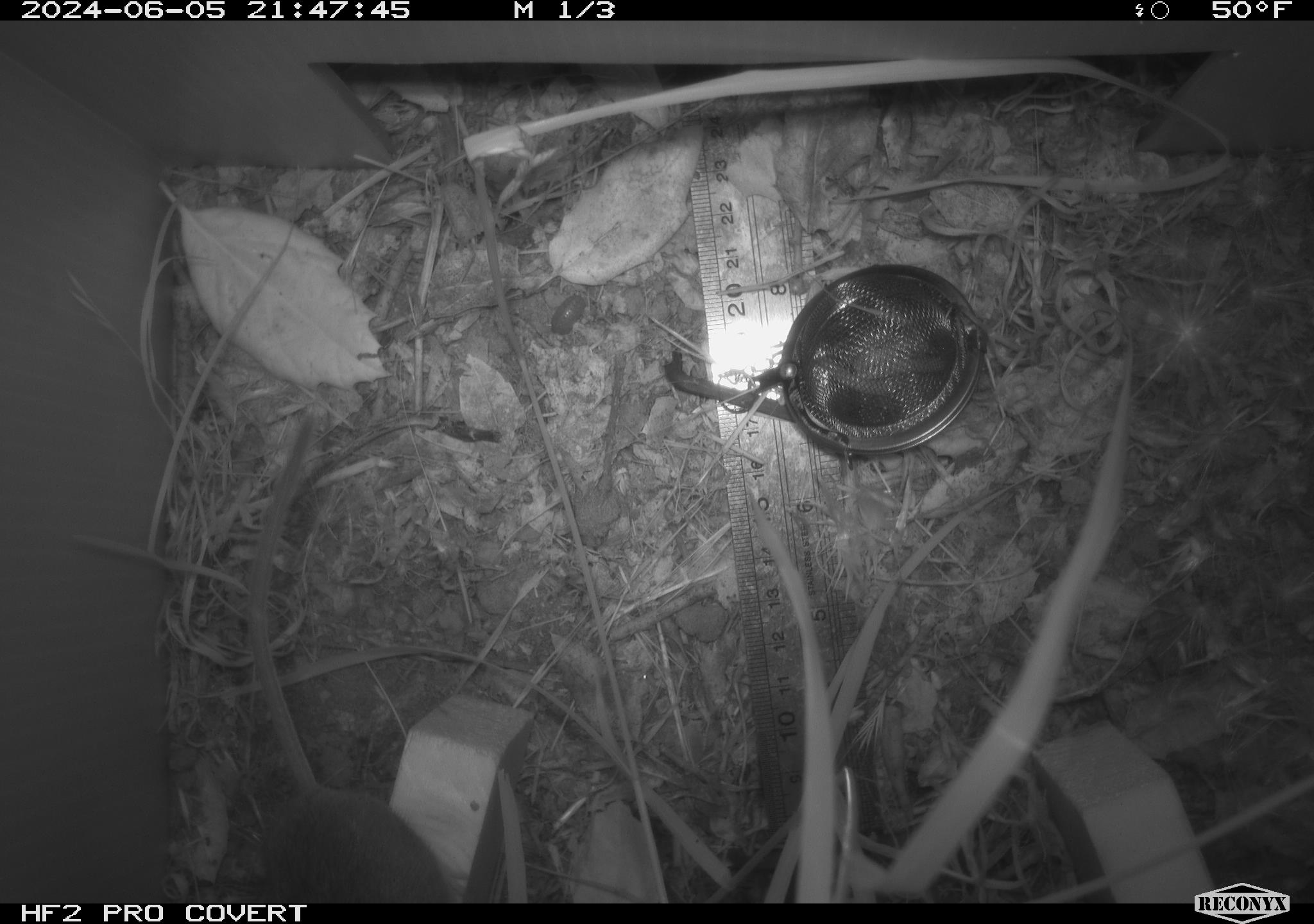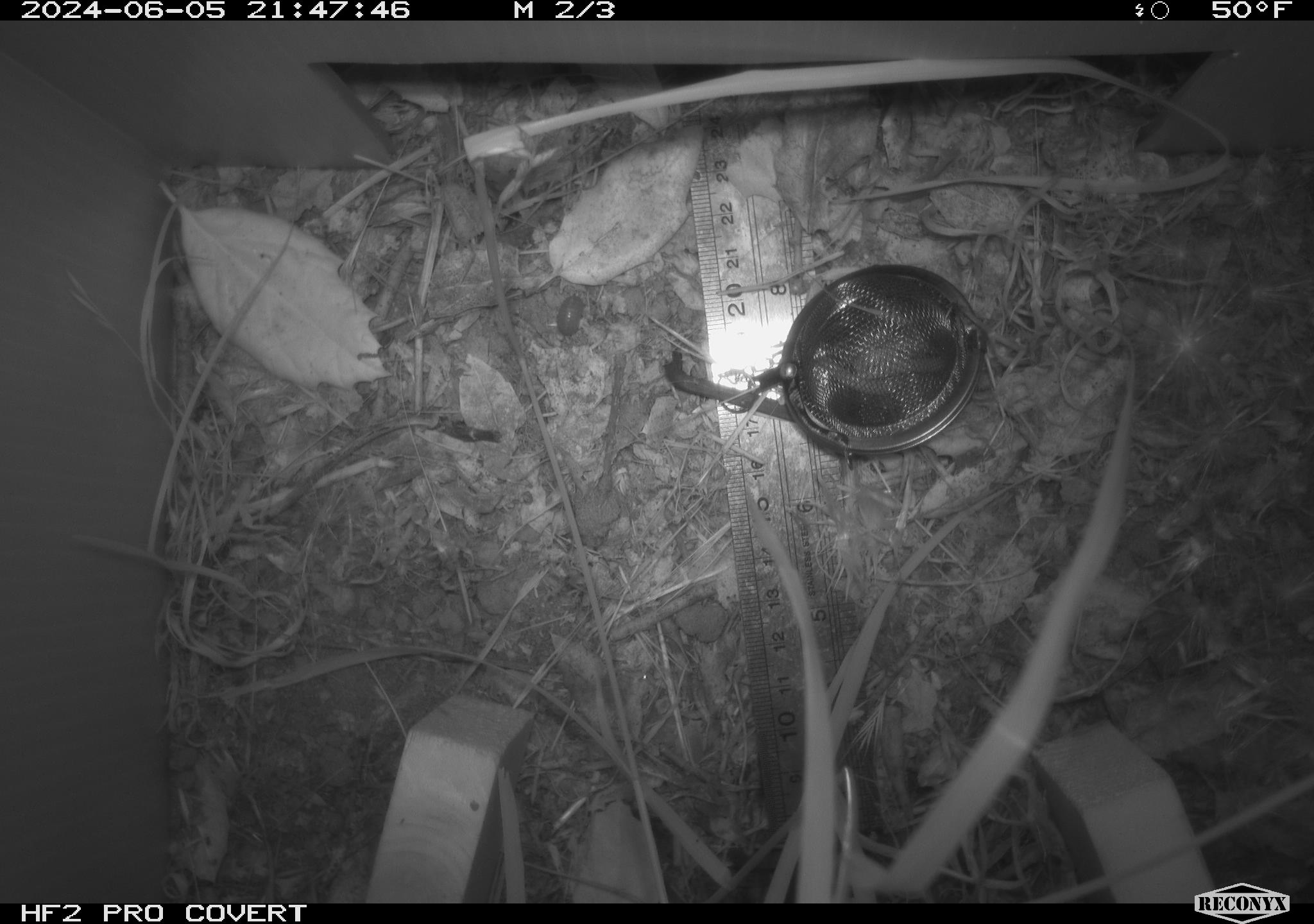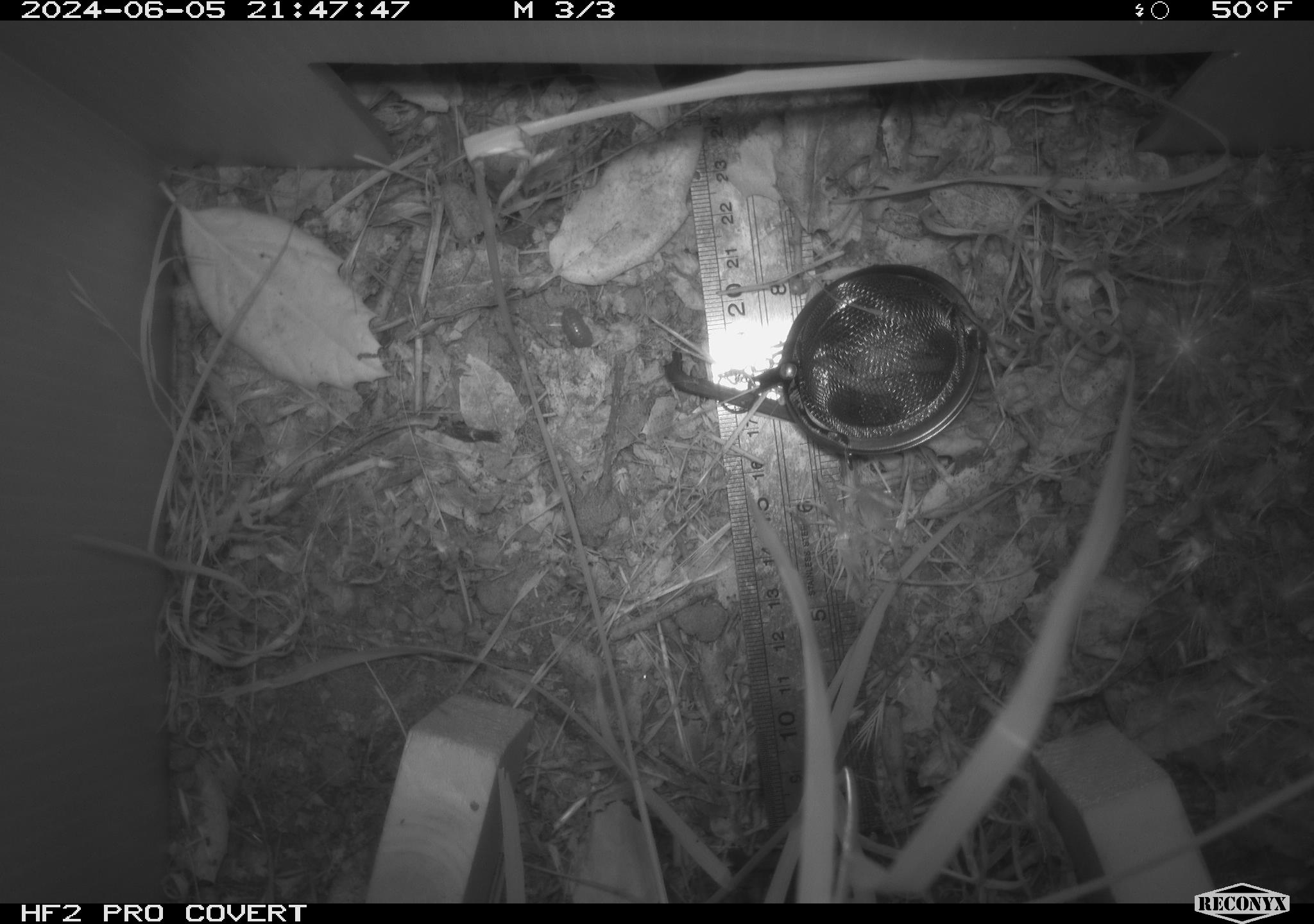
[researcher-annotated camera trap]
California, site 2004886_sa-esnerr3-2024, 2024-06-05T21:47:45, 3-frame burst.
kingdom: Animalia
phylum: Chordata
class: Mammalia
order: Rodentia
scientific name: Rodentia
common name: rodent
Rodent (Rodentia).